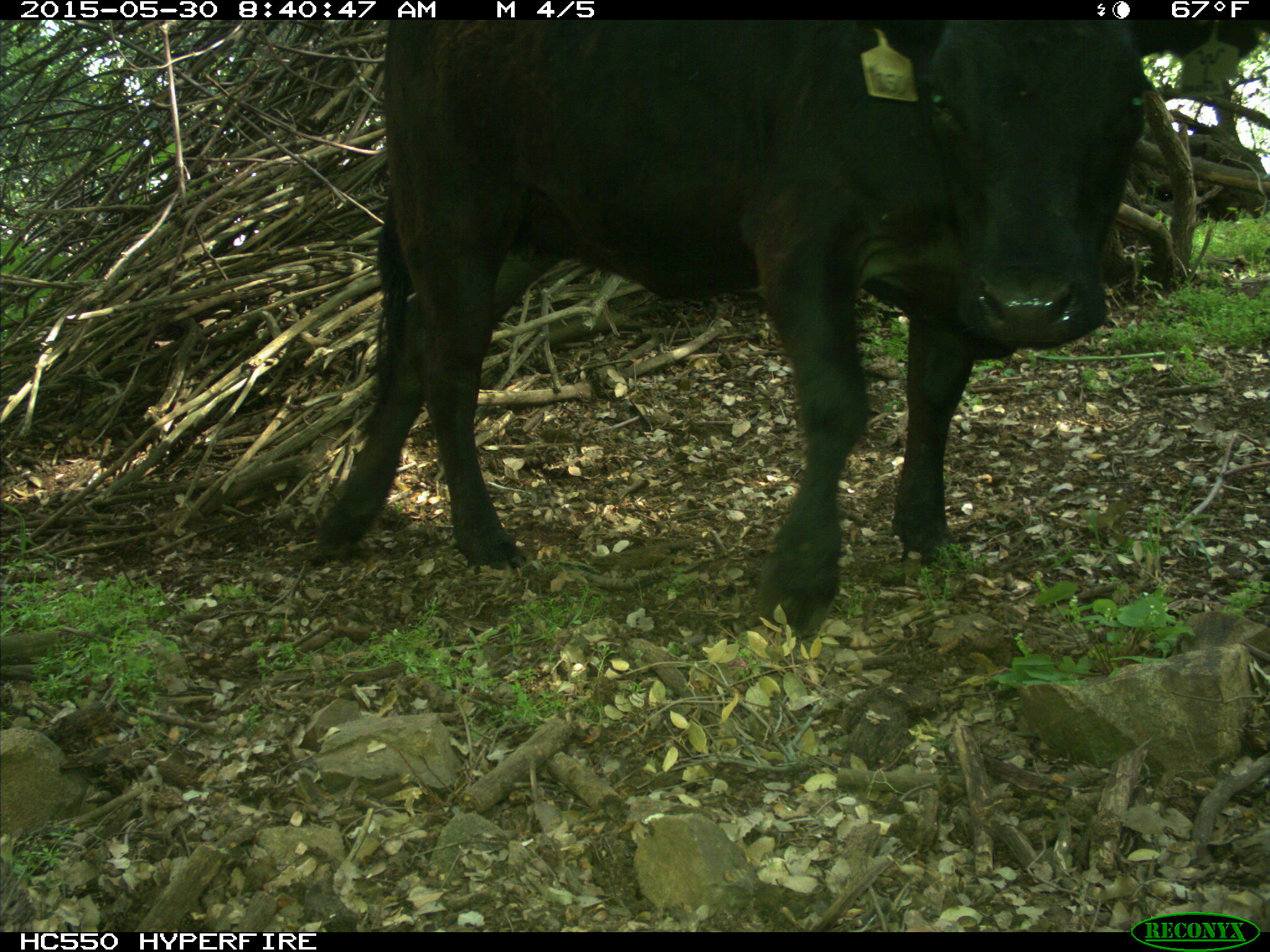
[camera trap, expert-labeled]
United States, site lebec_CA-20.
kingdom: Animalia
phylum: Chordata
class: Mammalia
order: Artiodactyla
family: Bovidae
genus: Bos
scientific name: Bos taurus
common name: domestic cow